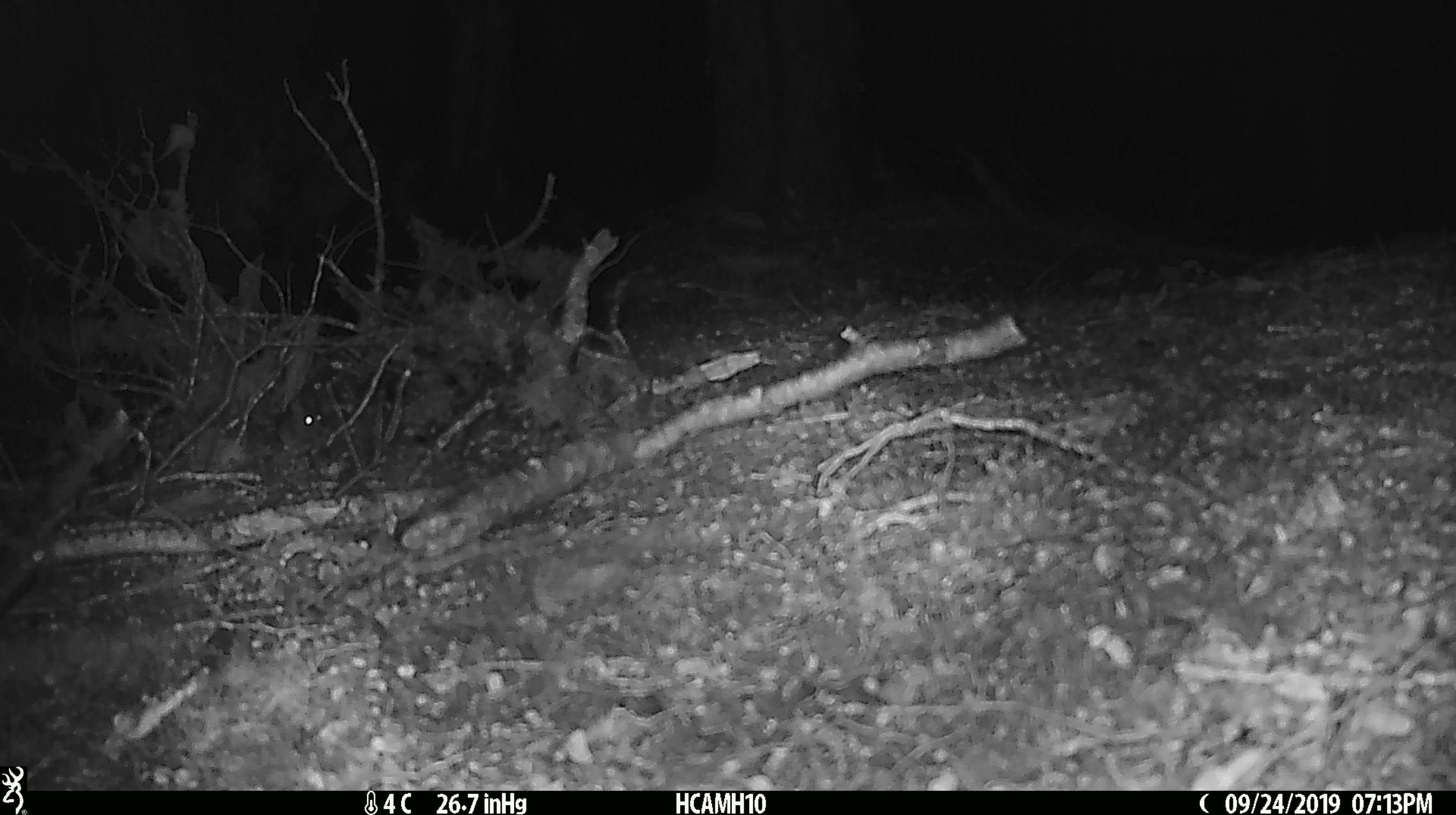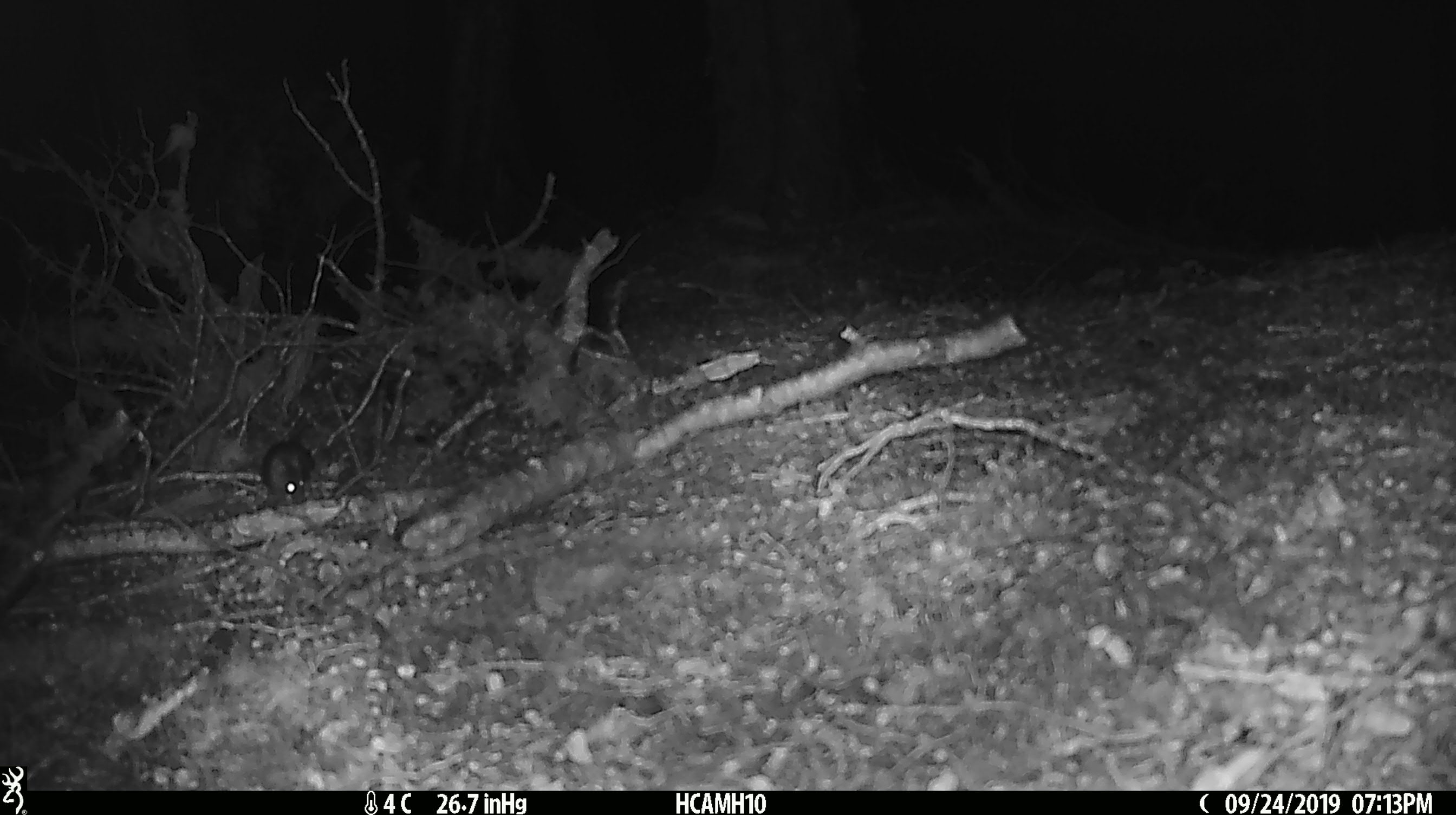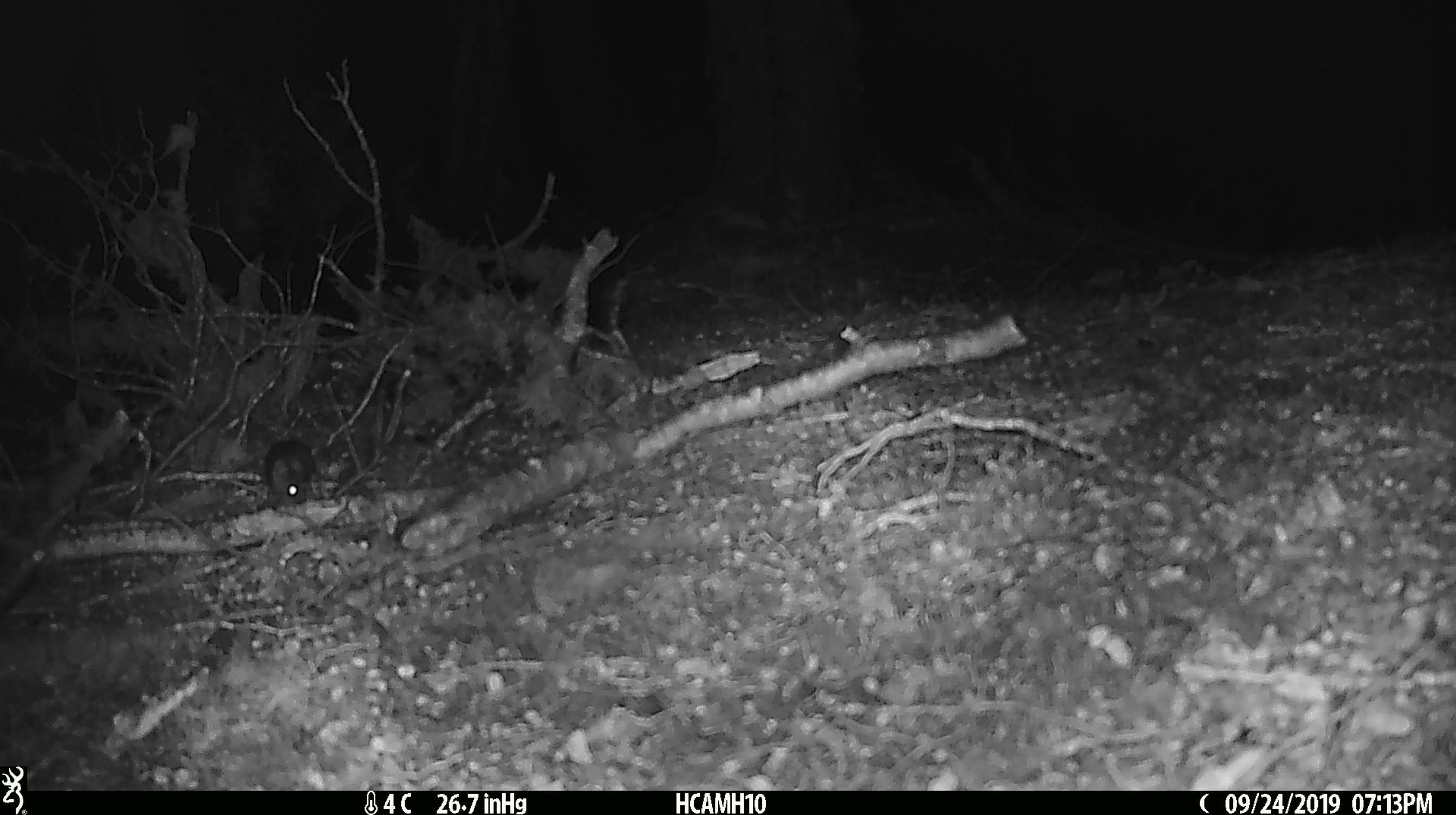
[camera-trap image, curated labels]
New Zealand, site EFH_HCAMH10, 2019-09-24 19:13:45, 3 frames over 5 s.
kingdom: Animalia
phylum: Chordata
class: Mammalia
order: Rodentia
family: Muridae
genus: Mus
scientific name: Mus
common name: mouse